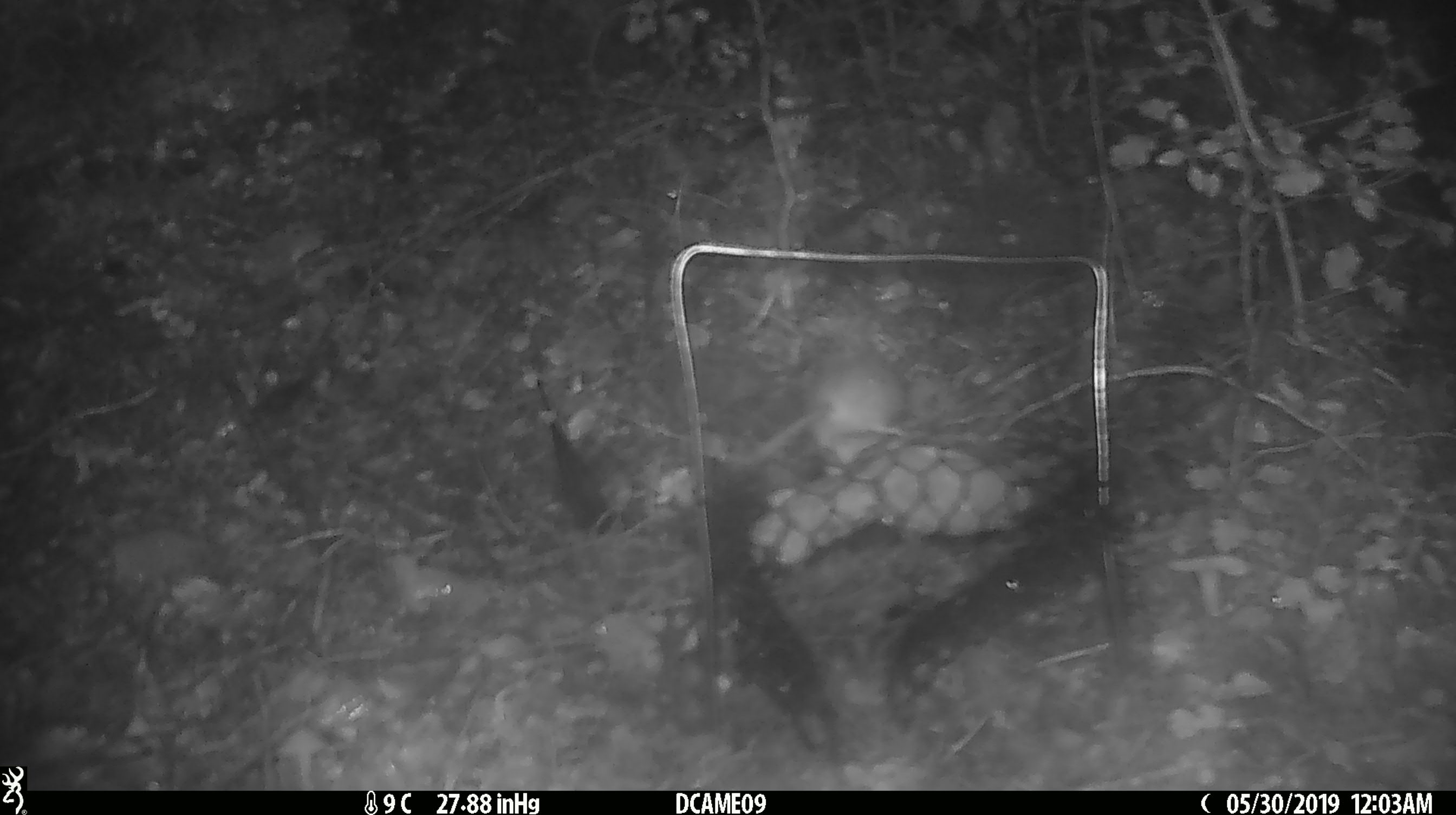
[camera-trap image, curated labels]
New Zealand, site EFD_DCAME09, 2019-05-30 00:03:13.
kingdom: Animalia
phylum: Chordata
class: Mammalia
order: Rodentia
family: Muridae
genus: Mus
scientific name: Mus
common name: mouse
Mouse (Mus).